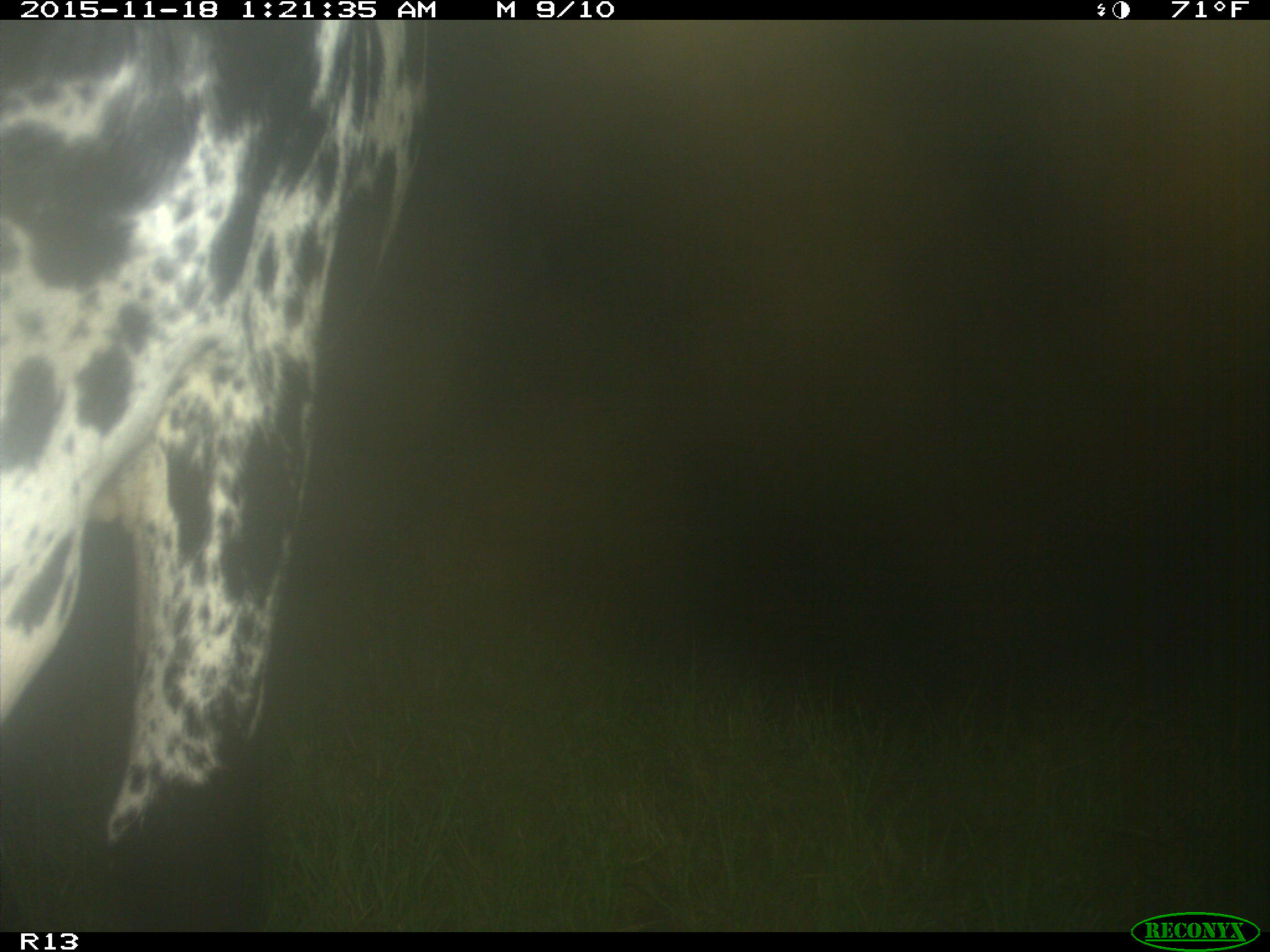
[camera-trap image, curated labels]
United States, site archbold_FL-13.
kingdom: Animalia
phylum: Chordata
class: Mammalia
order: Artiodactyla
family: Bovidae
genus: Bos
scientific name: Bos taurus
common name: domestic cow